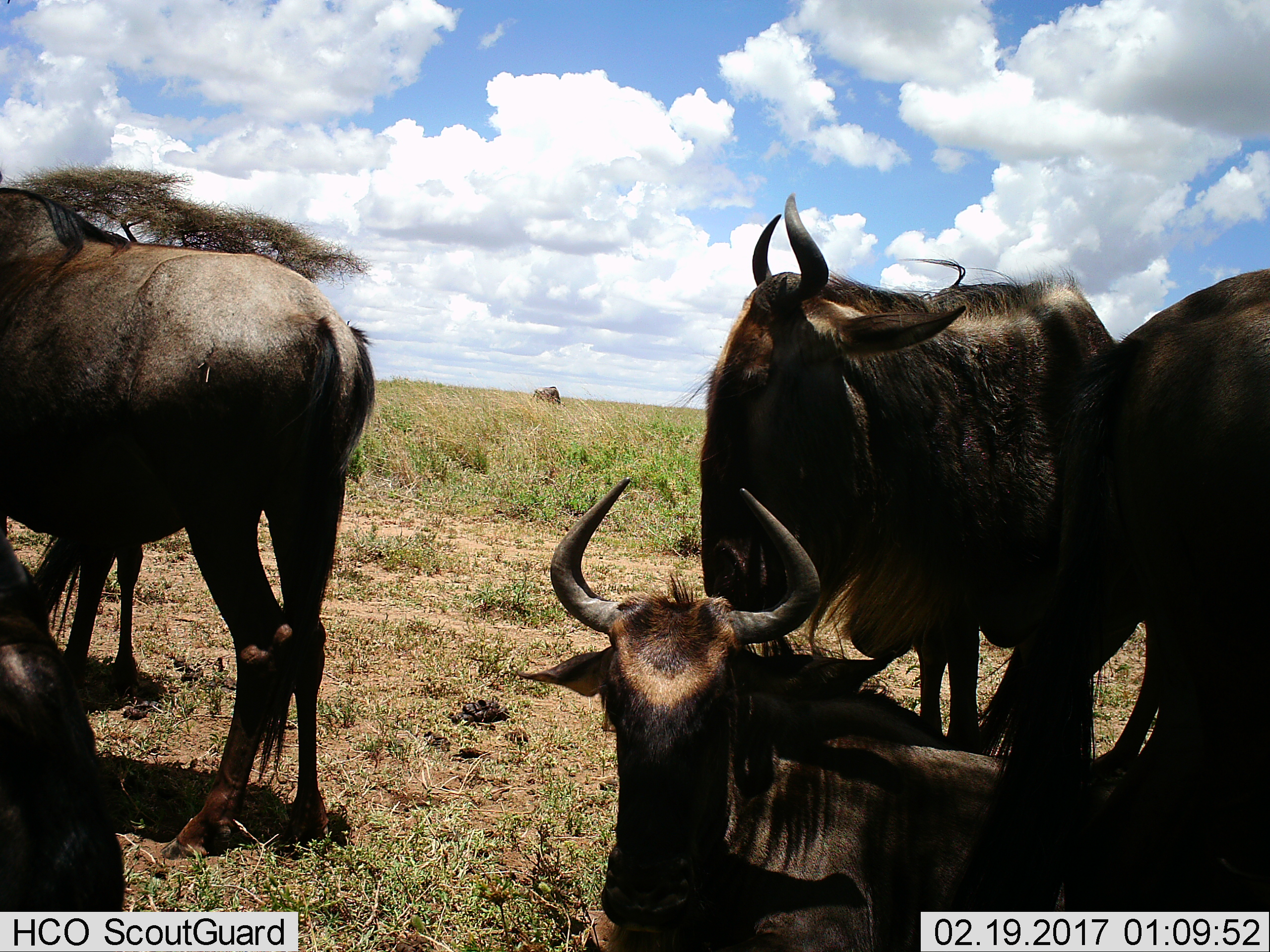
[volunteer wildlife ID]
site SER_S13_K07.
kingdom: Animalia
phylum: Chordata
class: Mammalia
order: Artiodactyla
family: Bovidae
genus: Connochaetes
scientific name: Connochaetes taurinus taurinus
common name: blue wildebeest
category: wildebeestblue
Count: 6.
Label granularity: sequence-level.